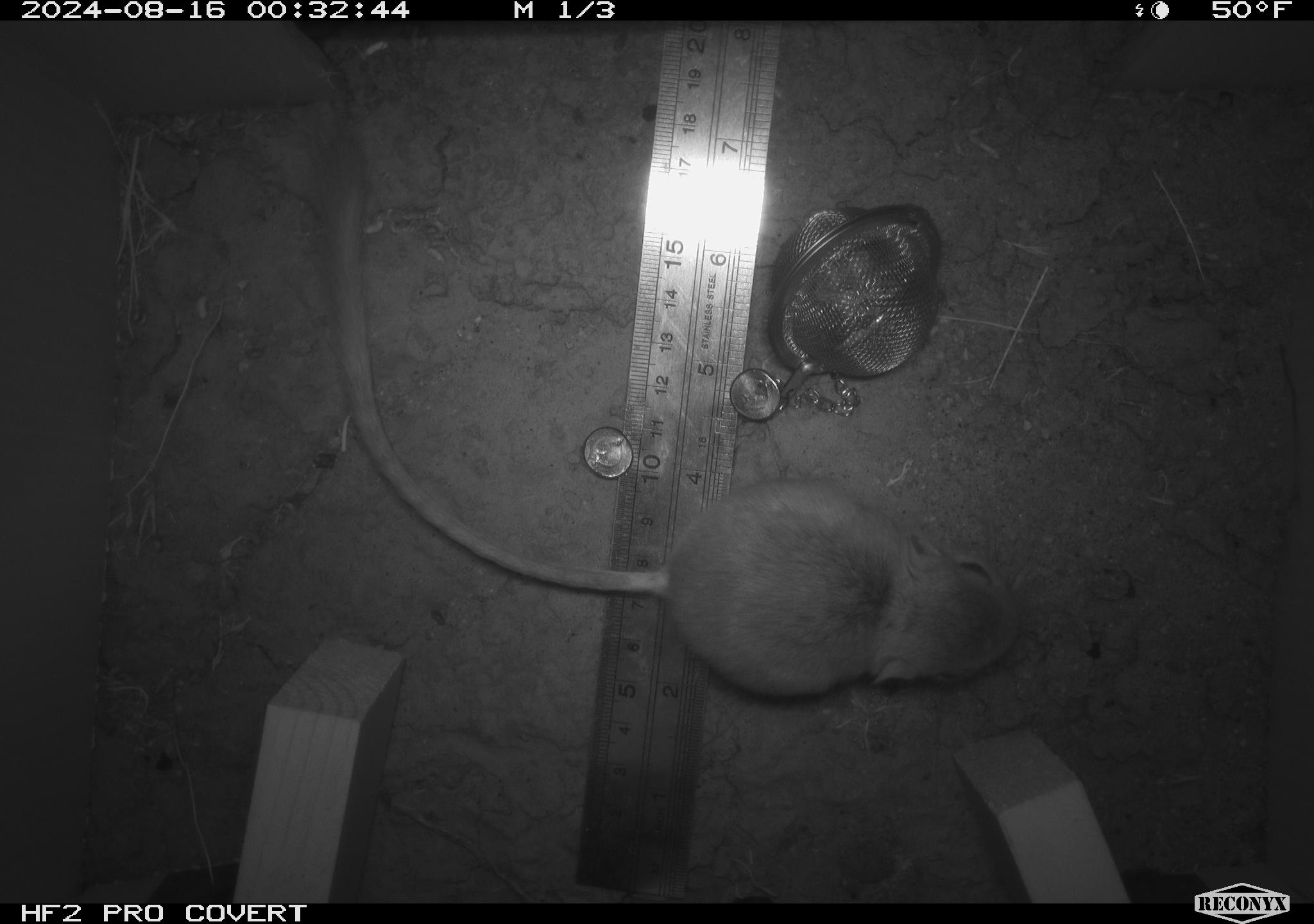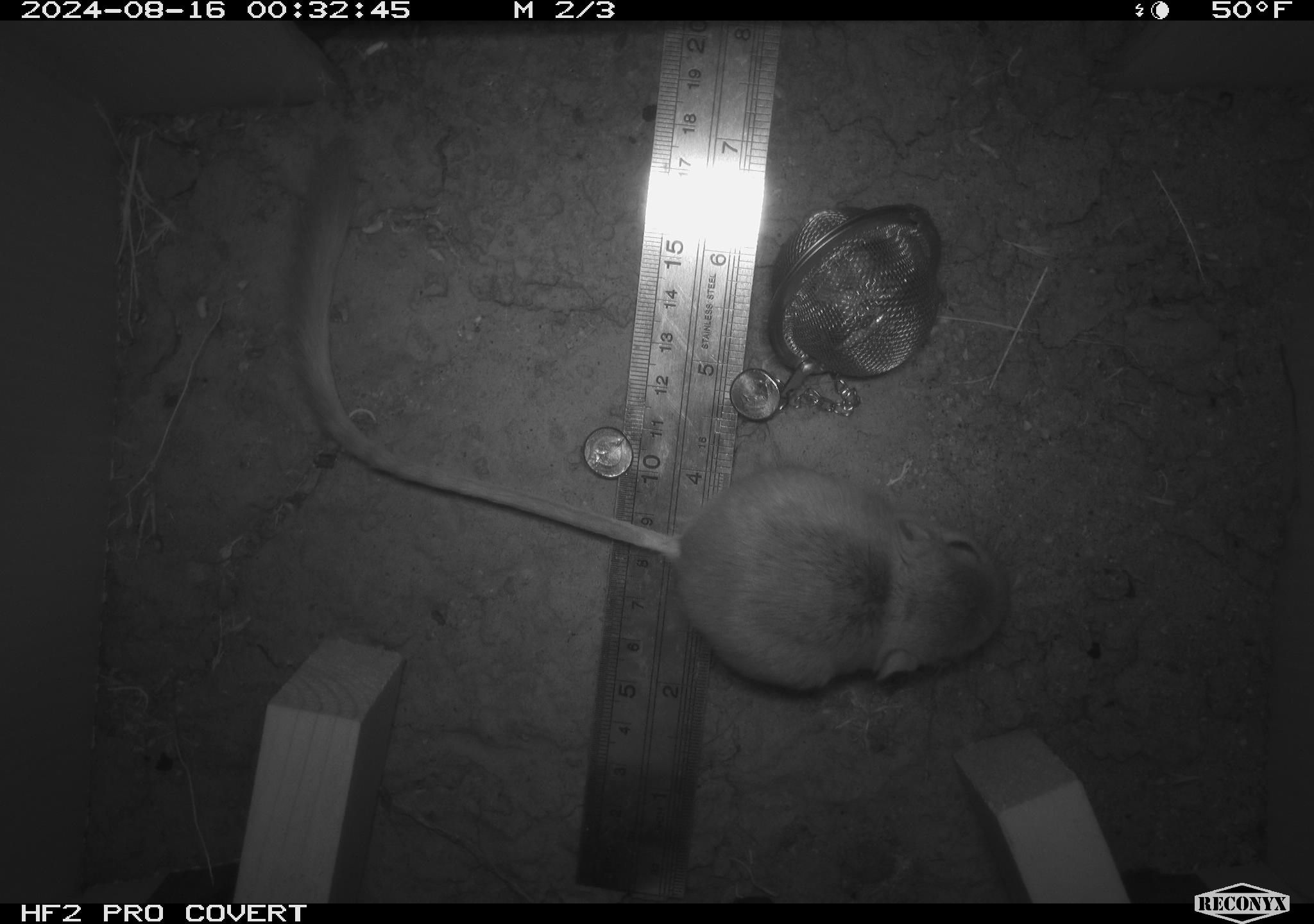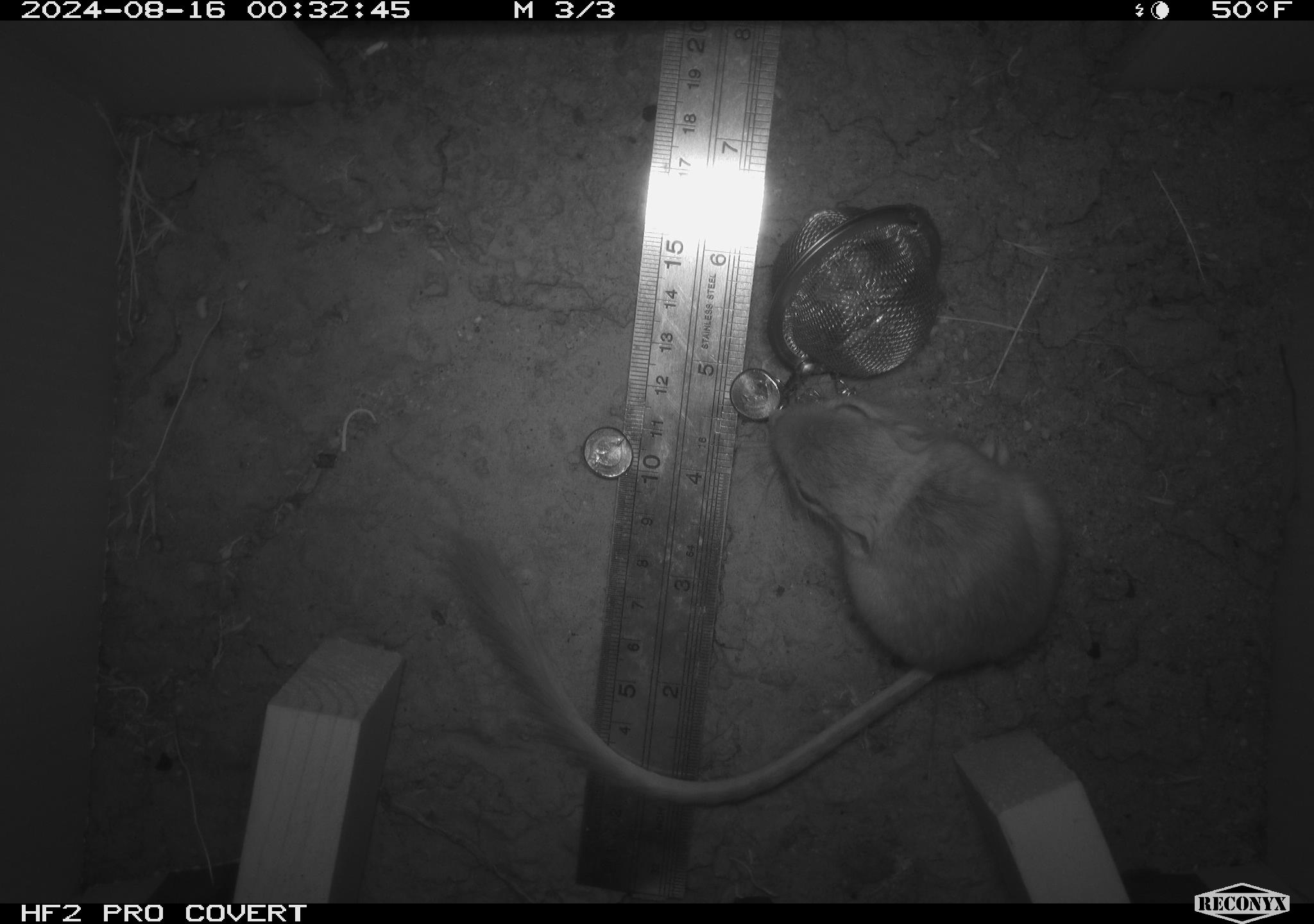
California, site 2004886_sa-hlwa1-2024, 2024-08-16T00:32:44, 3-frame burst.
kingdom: Animalia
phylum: Chordata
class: Mammalia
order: Rodentia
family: Heteromyidae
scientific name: Heteromyidae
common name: kangaroo rats and pocket mice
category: heteromyidae family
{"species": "heteromyidae family (kangaroo rats and pocket mice) (Heteromyidae)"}